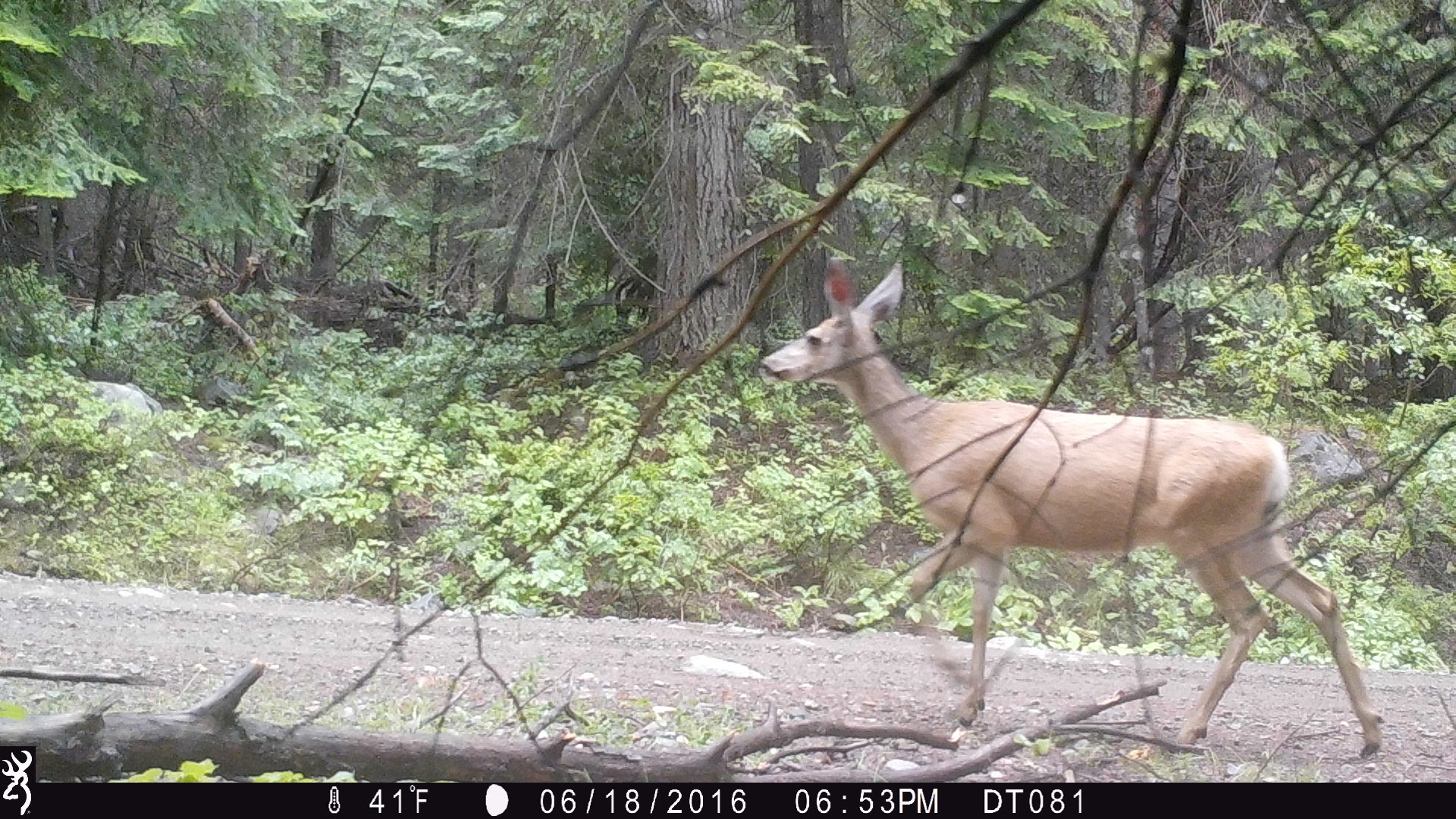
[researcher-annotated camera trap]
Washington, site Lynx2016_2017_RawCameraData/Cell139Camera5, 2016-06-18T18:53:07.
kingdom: Animalia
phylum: Chordata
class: Mammalia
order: Artiodactyla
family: Cervidae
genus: Odocoileus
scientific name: Odocoileus hemionus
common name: mule deer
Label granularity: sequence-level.